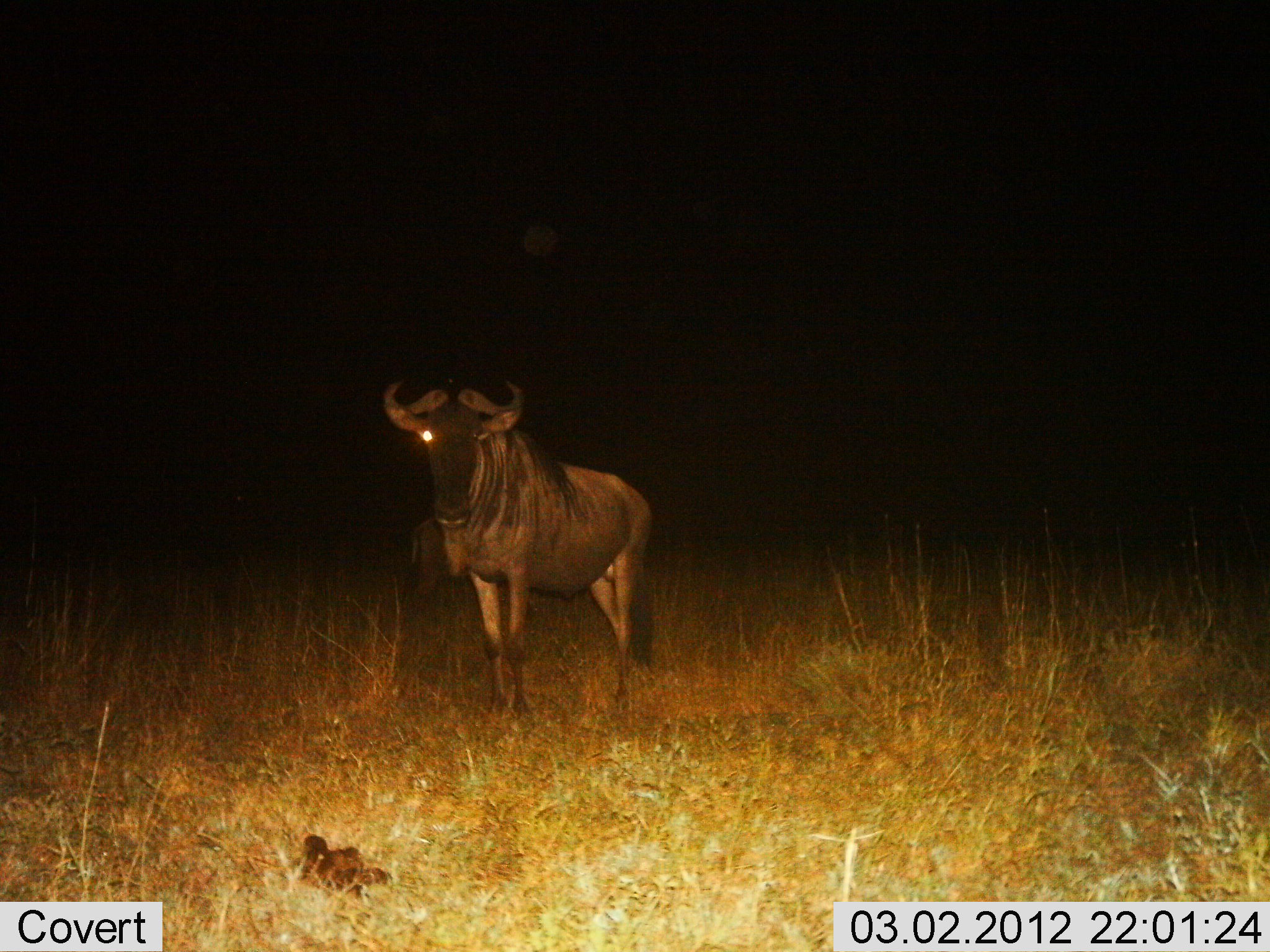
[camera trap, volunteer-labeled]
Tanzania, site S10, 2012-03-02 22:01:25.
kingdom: Animalia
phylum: Chordata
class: Mammalia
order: Artiodactyla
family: Bovidae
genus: Connochaetes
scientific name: Connochaetes taurinus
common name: blue wildebeest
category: wildebeest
Wildebeest (blue wildebeest) (Connochaetes taurinus), count 1. Behavior (volunteer vote fractions): standing 100%, resting 0%, moving 0%, interacting 0%. Young present (vote fraction): 0%. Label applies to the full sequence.